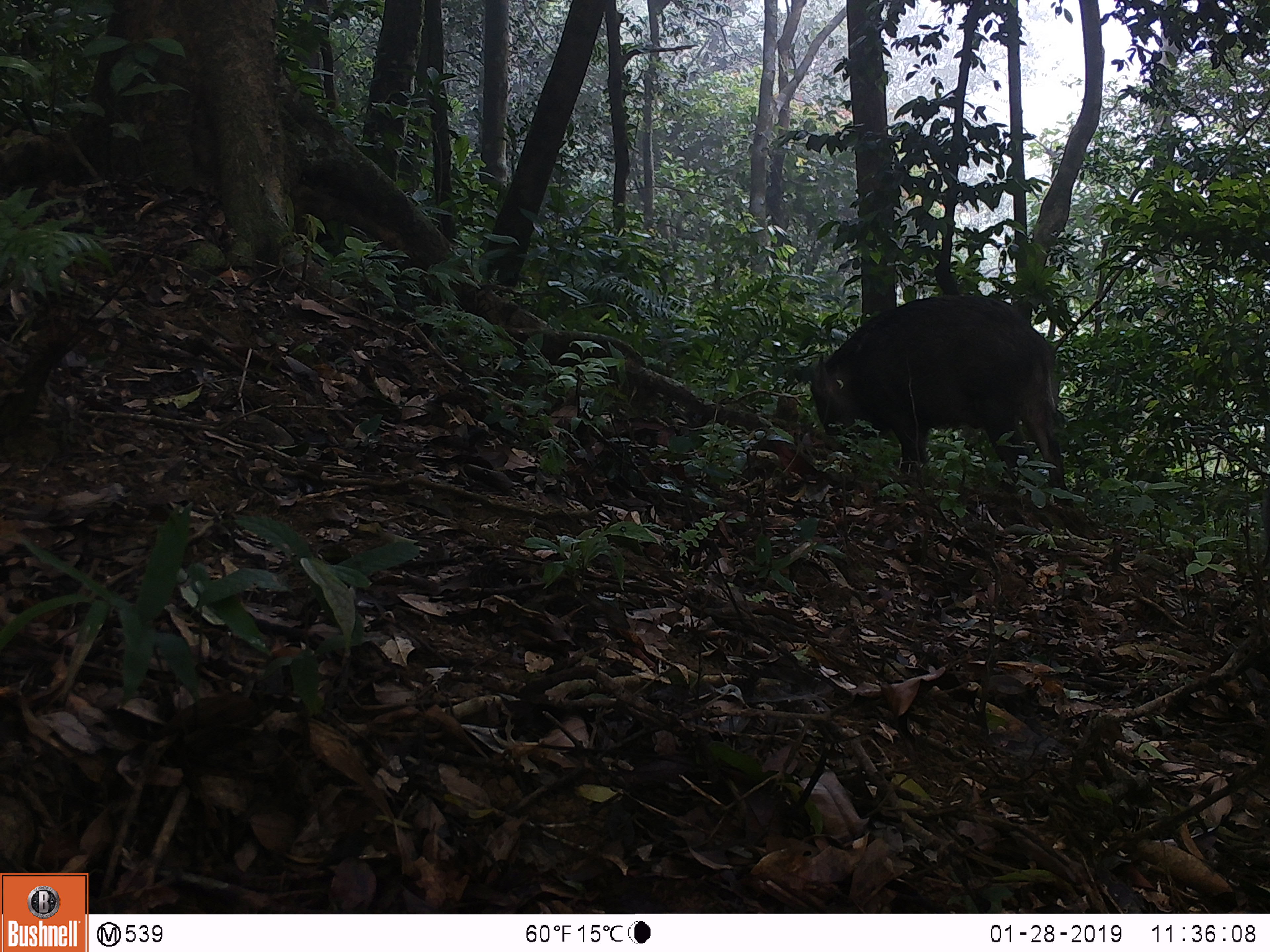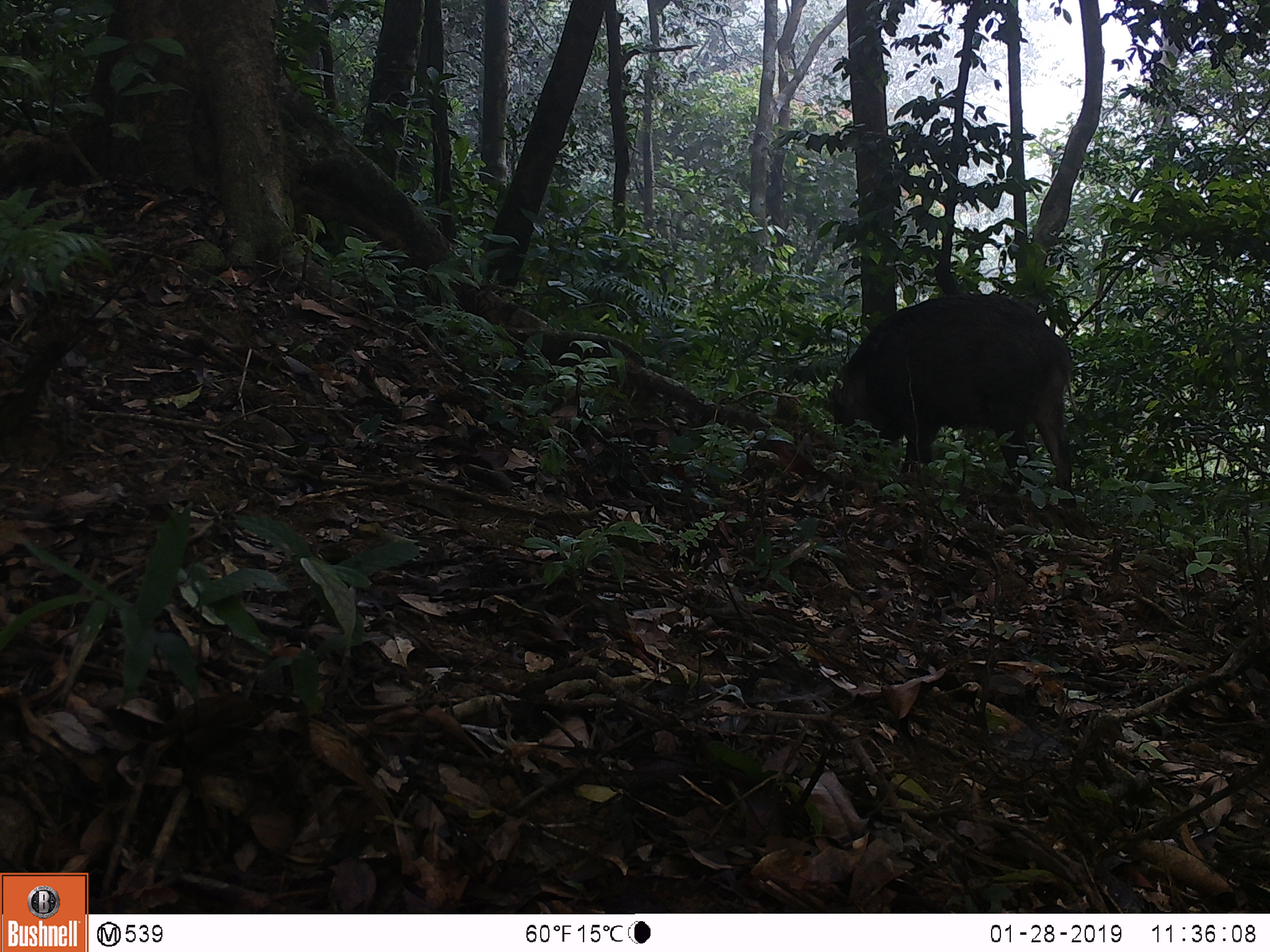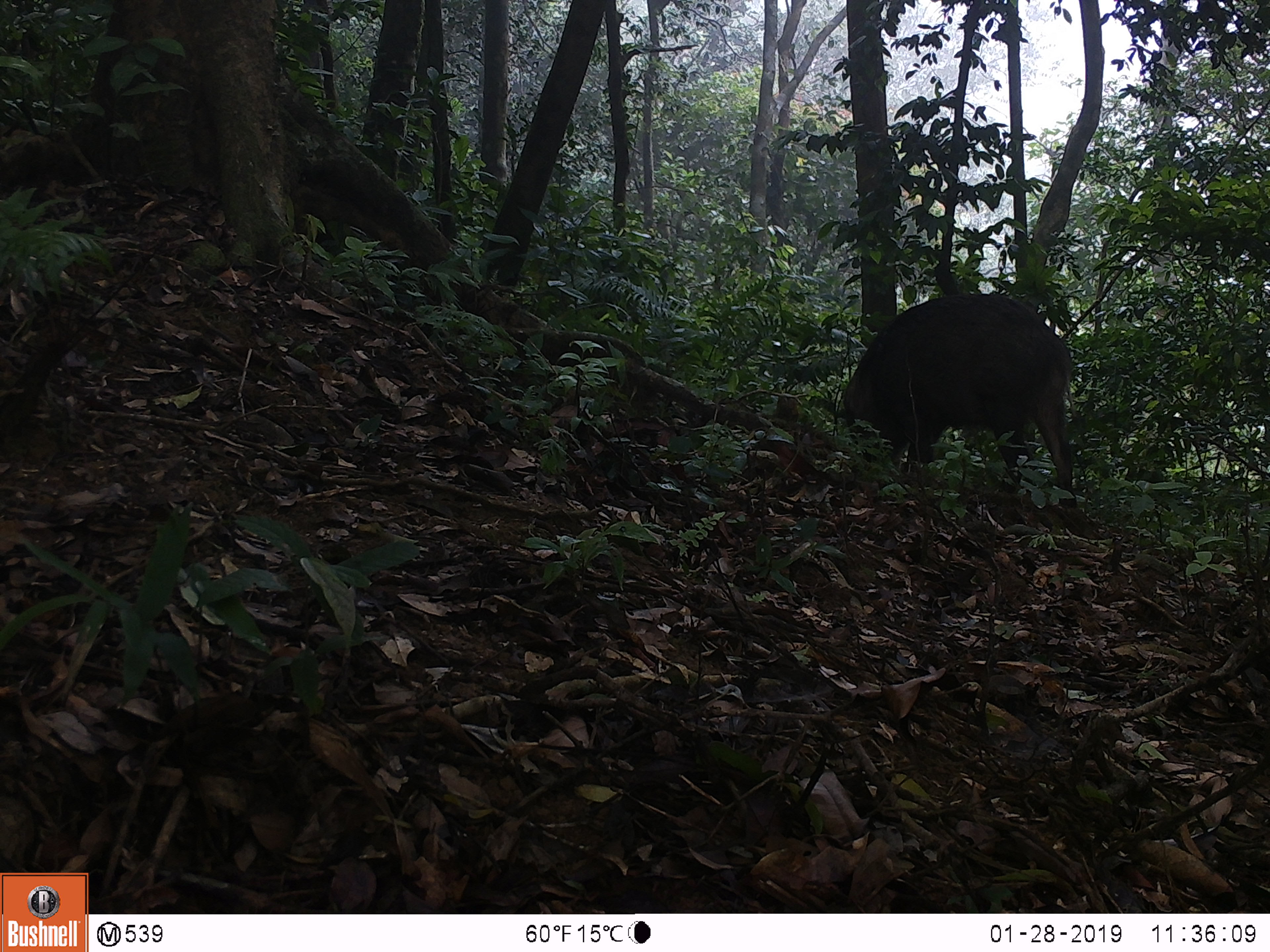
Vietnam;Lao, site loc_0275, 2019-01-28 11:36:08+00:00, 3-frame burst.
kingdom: Animalia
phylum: Chordata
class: Mammalia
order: Artiodactyla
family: Suidae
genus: Sus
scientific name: Sus scrofa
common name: eurasian wild pig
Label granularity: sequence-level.